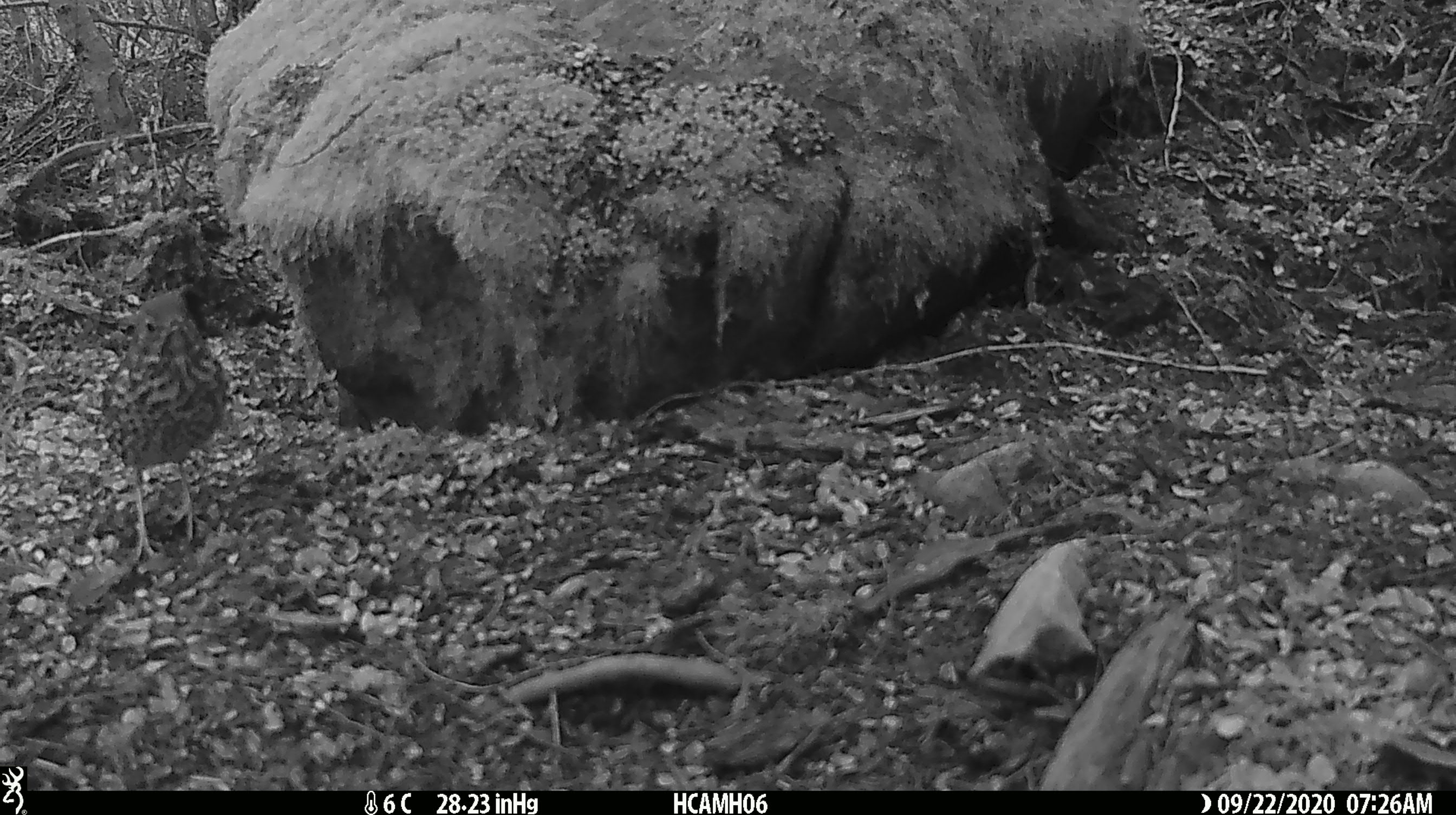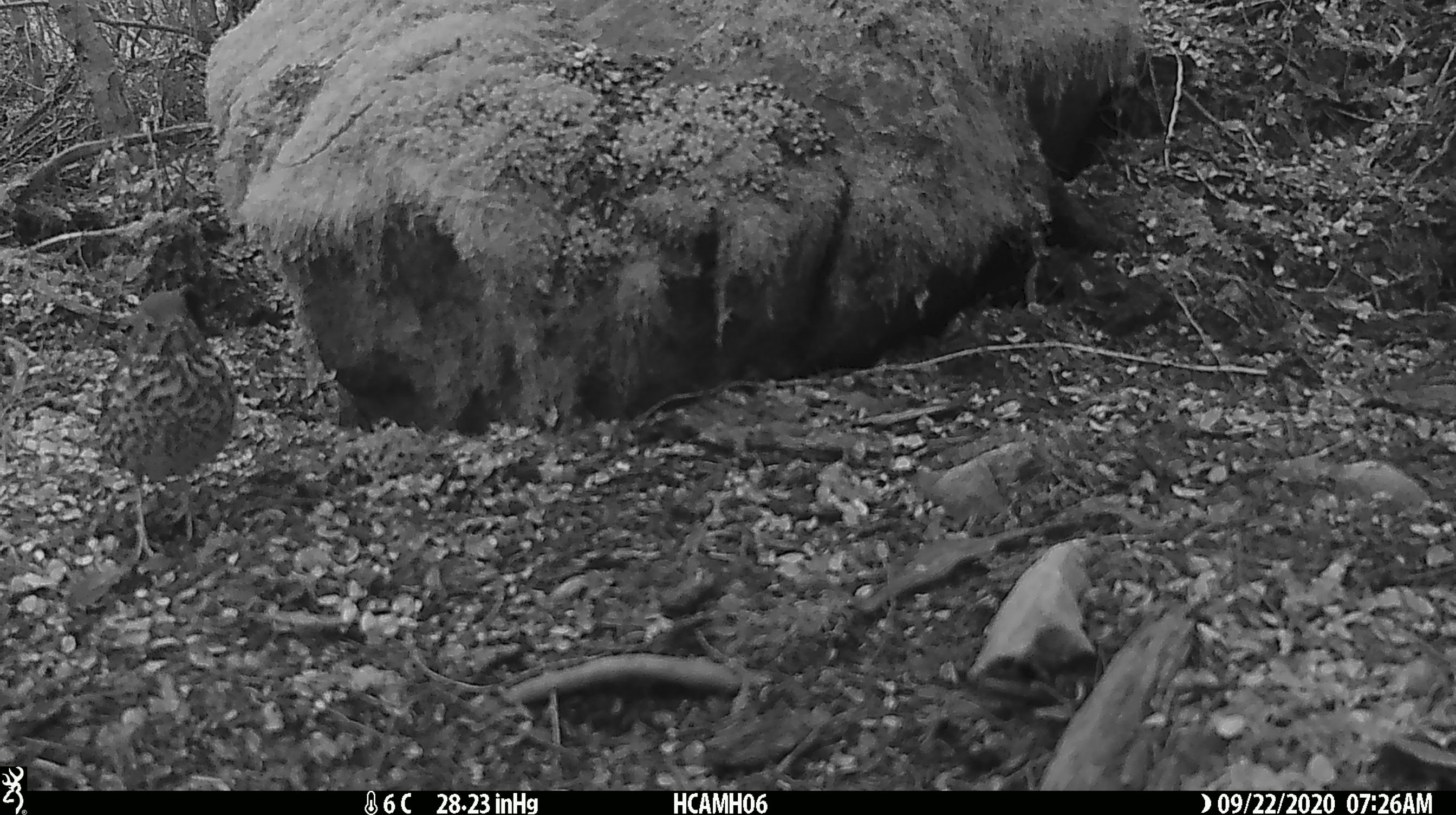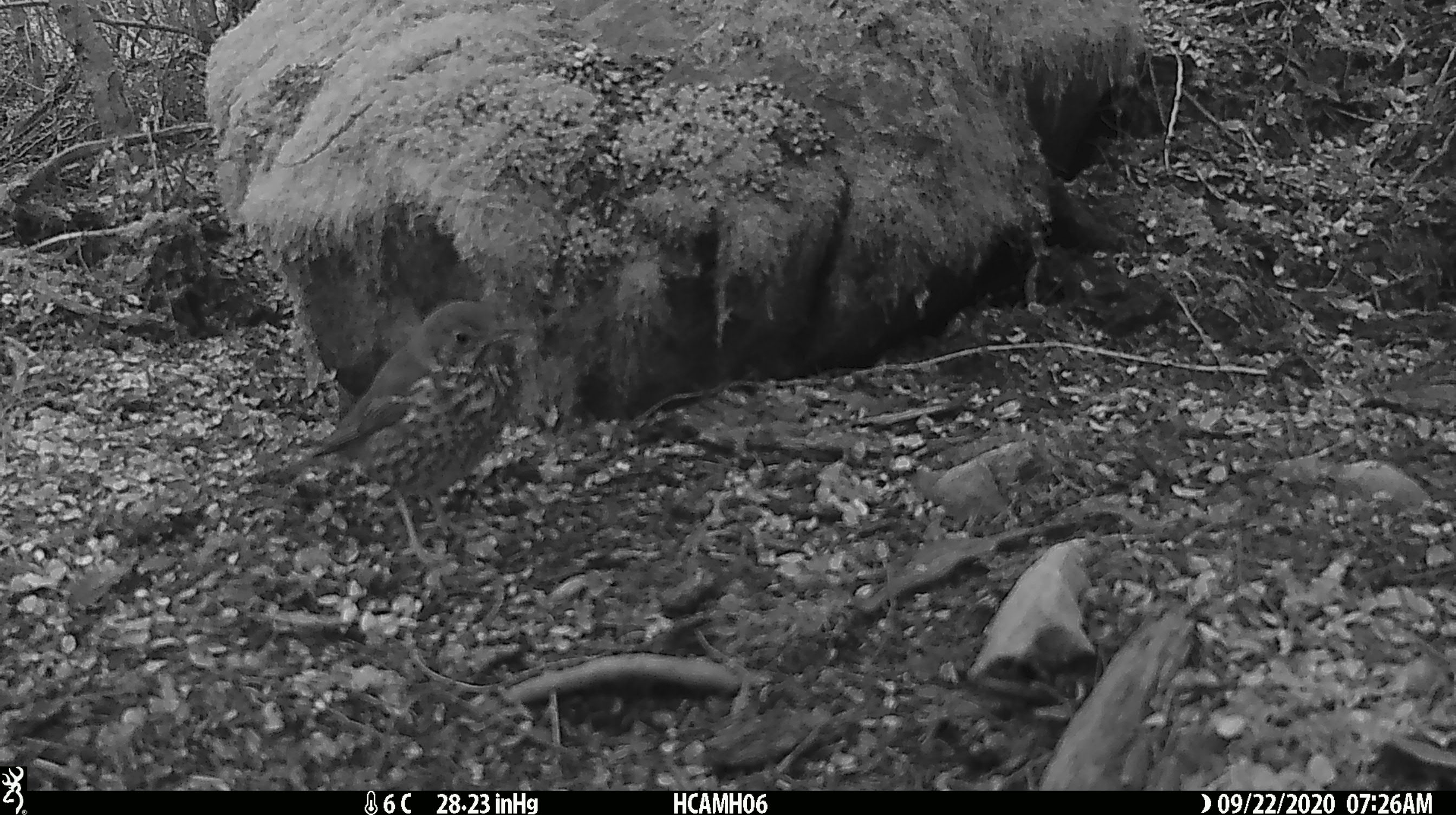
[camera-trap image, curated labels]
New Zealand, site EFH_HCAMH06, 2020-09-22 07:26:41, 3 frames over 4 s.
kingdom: Animalia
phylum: Chordata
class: Aves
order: Passeriformes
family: Turdidae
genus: Turdus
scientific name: Turdus philomelos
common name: song thrush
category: thrush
Thrush (song thrush) (Turdus philomelos).